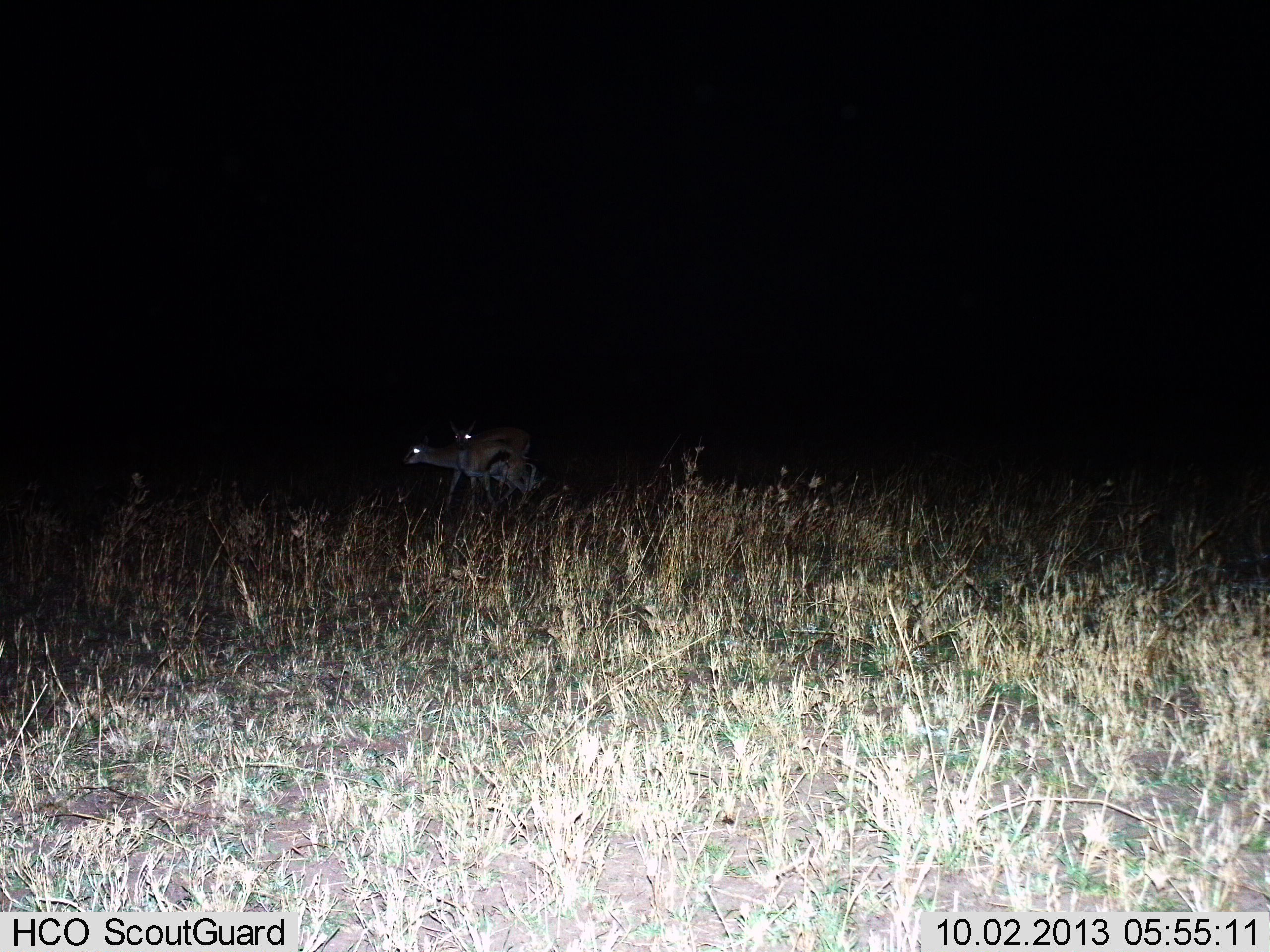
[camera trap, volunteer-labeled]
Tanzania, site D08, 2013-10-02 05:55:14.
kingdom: Animalia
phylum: Chordata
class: Mammalia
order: Artiodactyla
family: Bovidae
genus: Eudorcas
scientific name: Eudorcas thomsonii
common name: thomson's gazelle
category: gazellethomsons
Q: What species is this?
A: Gazellethomsons (thomson's gazelle) (Eudorcas thomsonii).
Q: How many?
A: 2.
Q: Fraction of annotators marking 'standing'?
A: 68%.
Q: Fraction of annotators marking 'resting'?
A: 4%.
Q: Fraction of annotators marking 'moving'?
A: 39%.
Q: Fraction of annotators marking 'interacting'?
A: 4%.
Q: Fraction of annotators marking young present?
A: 4%.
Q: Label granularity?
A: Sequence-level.